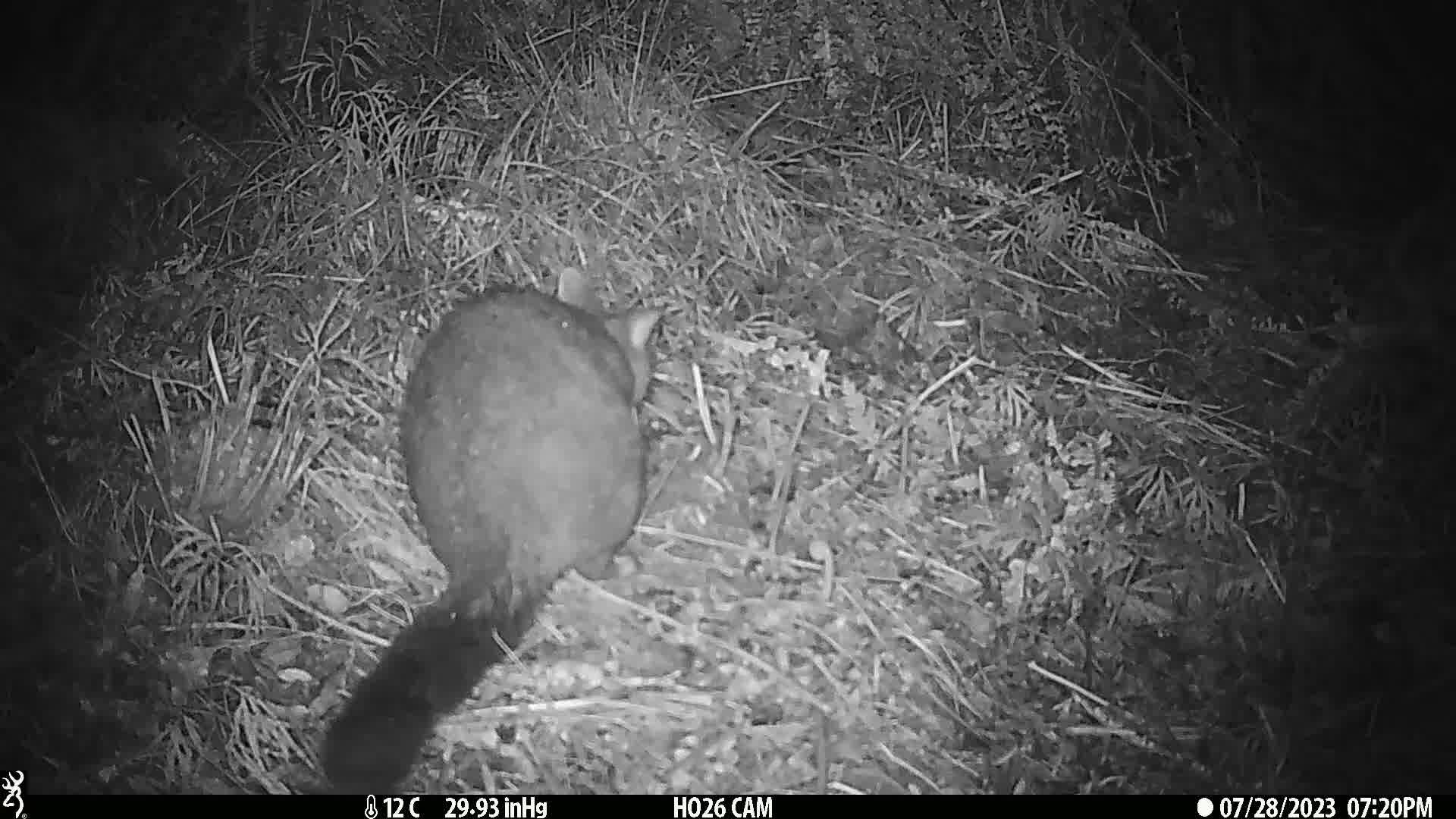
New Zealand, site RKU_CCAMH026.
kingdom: Animalia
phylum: Chordata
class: Mammalia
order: Diprotodontia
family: Phalangeridae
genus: Trichosurus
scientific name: Trichosurus vulpecula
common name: common brushtail possum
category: possum